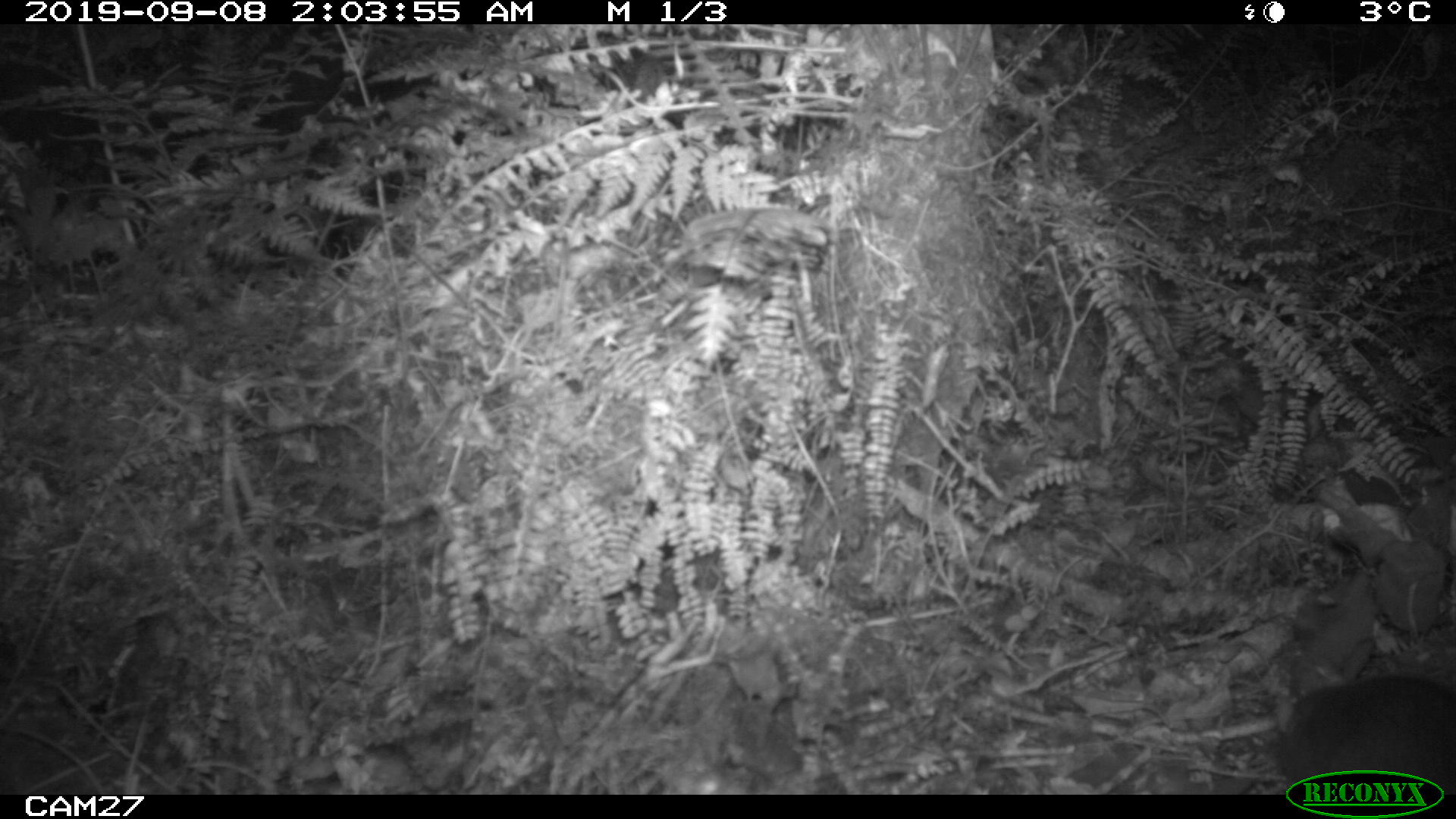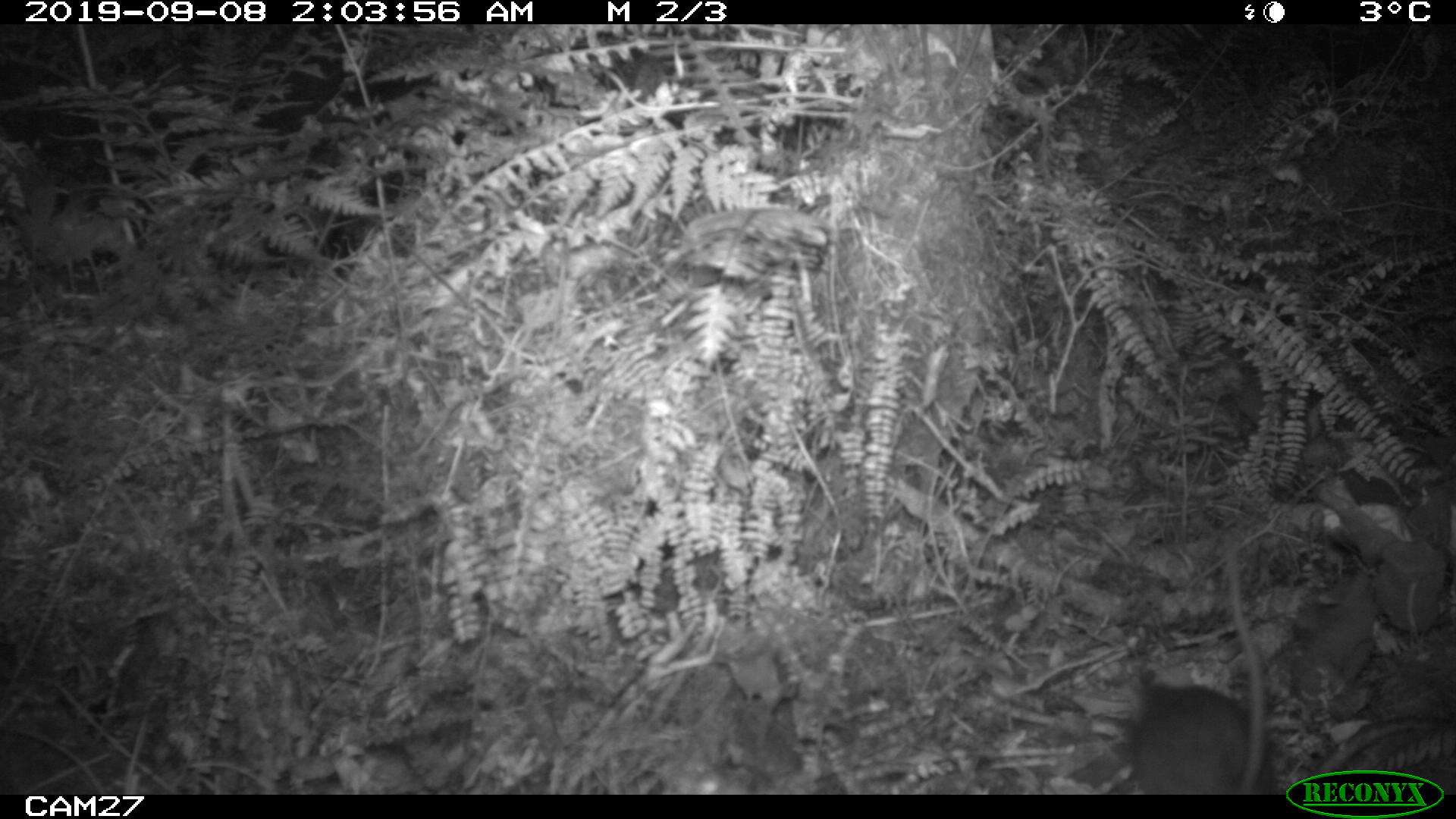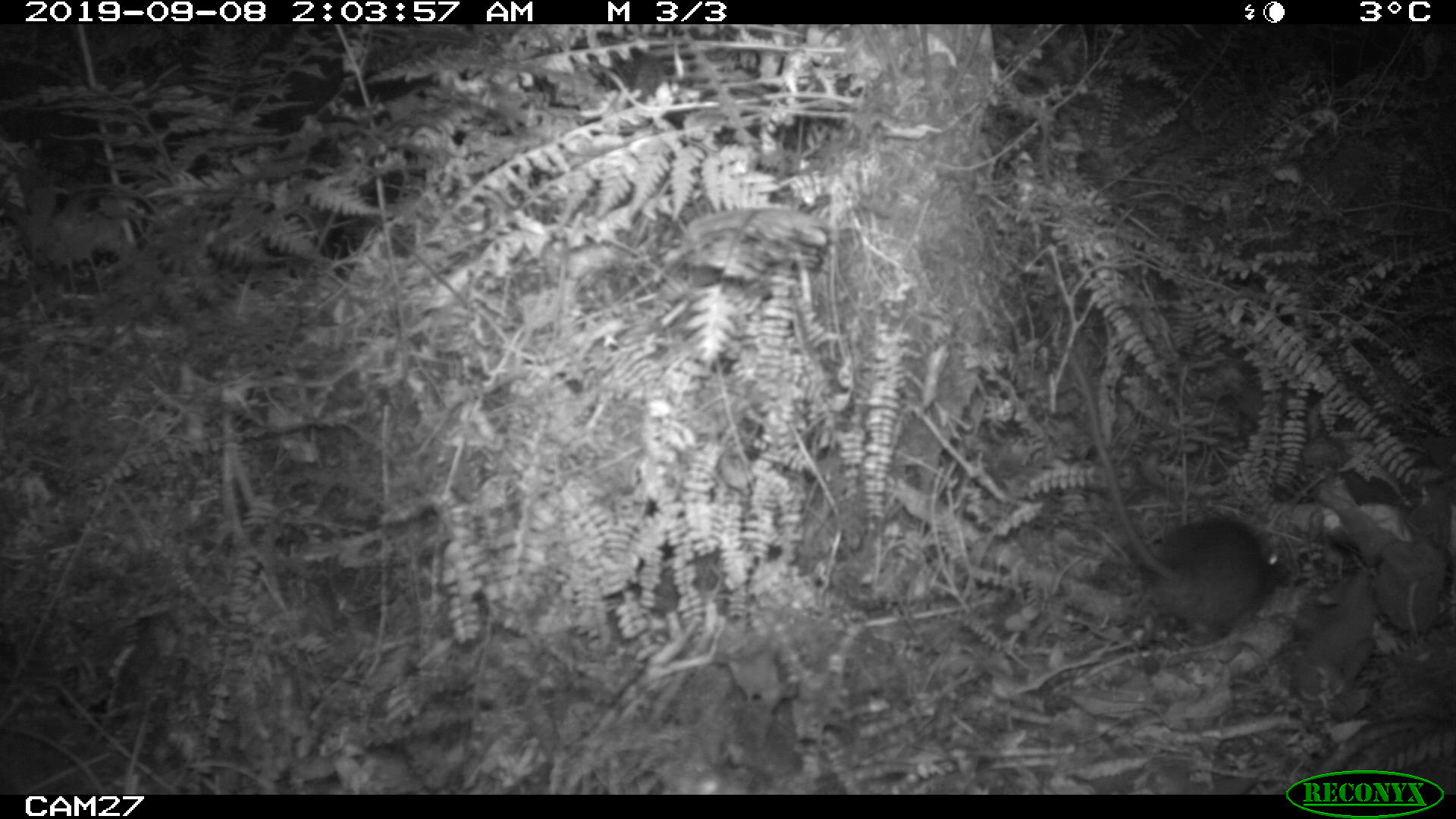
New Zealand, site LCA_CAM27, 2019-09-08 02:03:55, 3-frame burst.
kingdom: Animalia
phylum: Chordata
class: Mammalia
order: Rodentia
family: Muridae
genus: Rattus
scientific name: Rattus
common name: rat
Rat (Rattus).